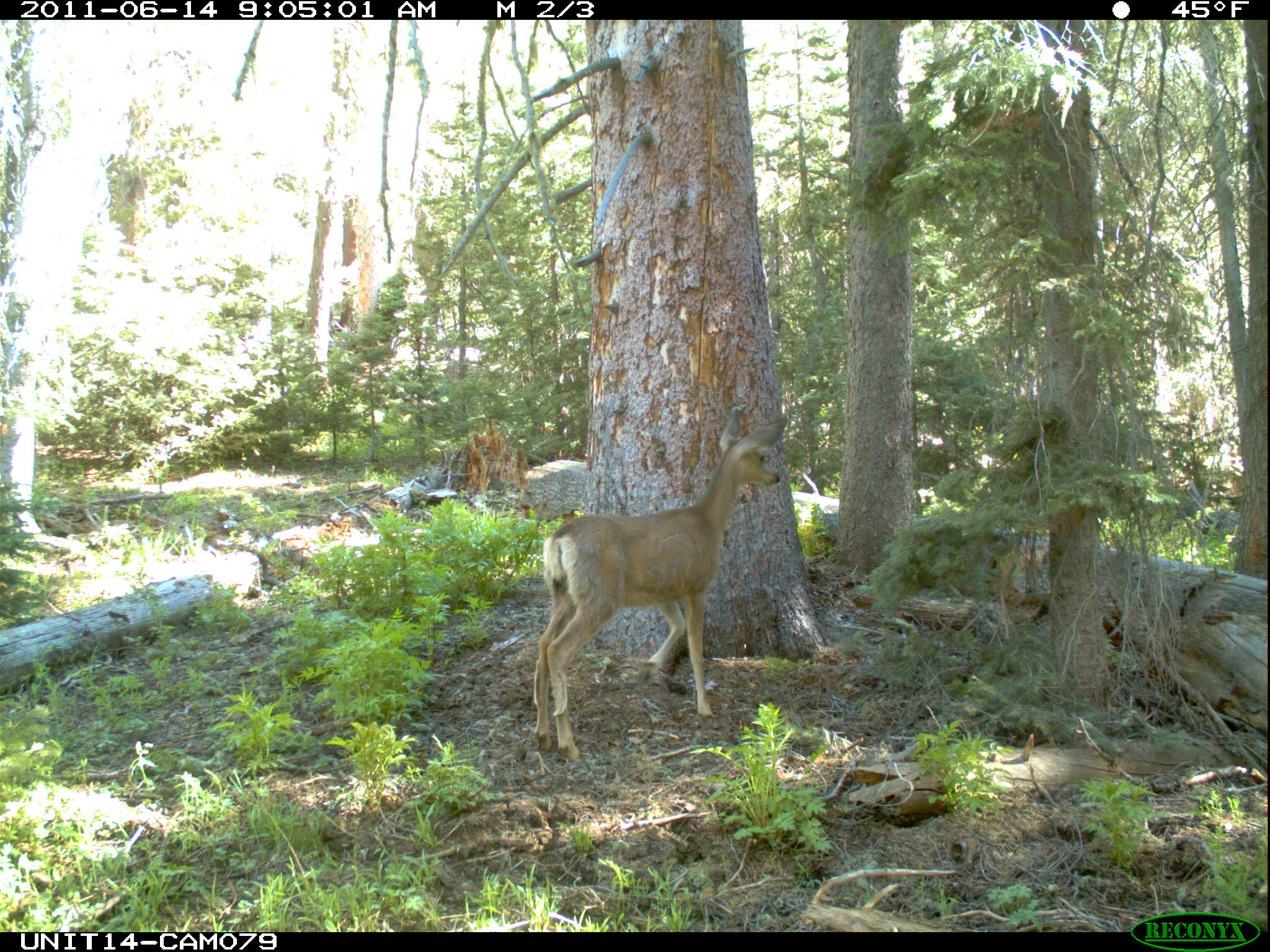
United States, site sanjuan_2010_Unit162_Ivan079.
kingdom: Animalia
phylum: Chordata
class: Mammalia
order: Artiodactyla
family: Cervidae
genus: Odocoileus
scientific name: Odocoileus hemionus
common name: mule deer